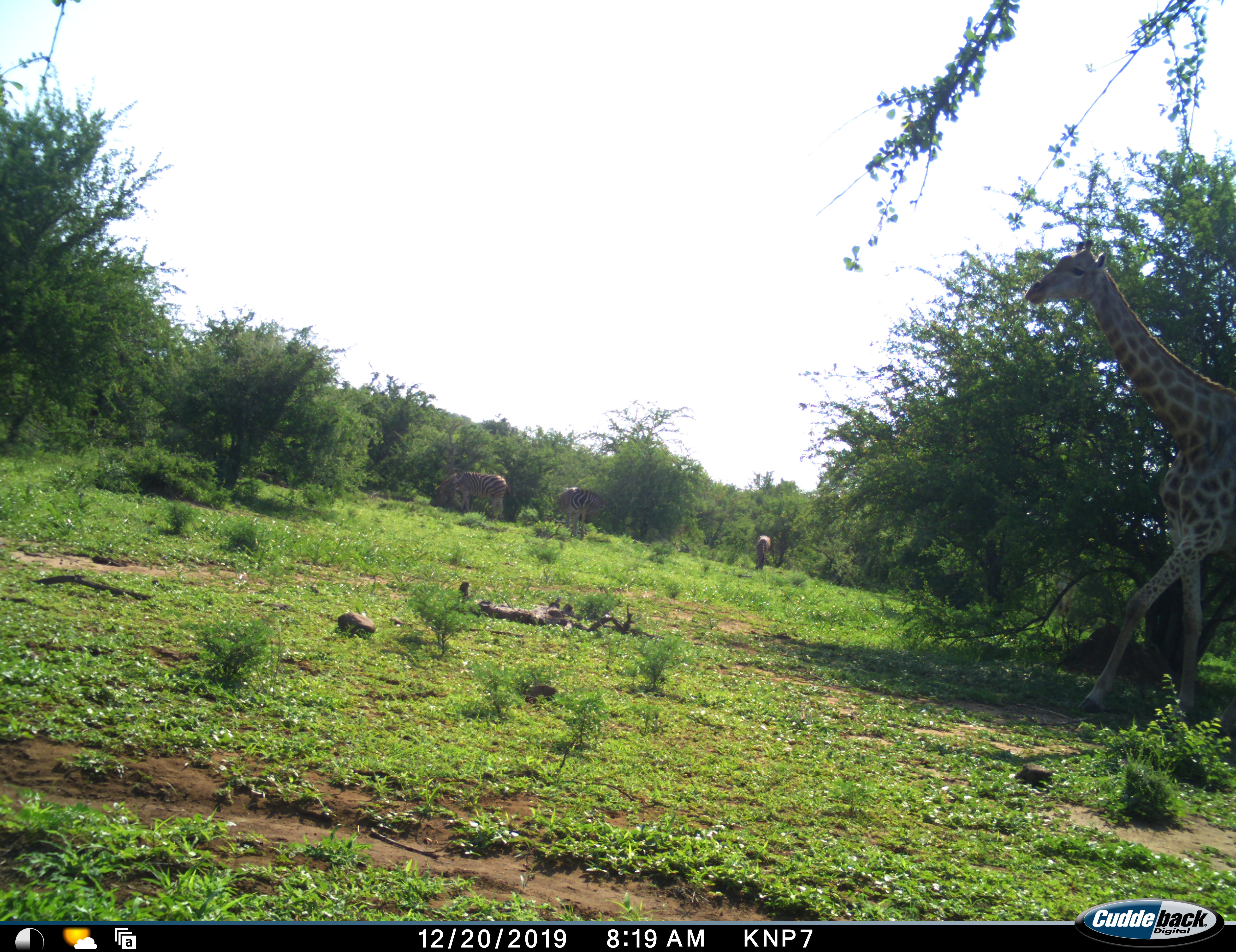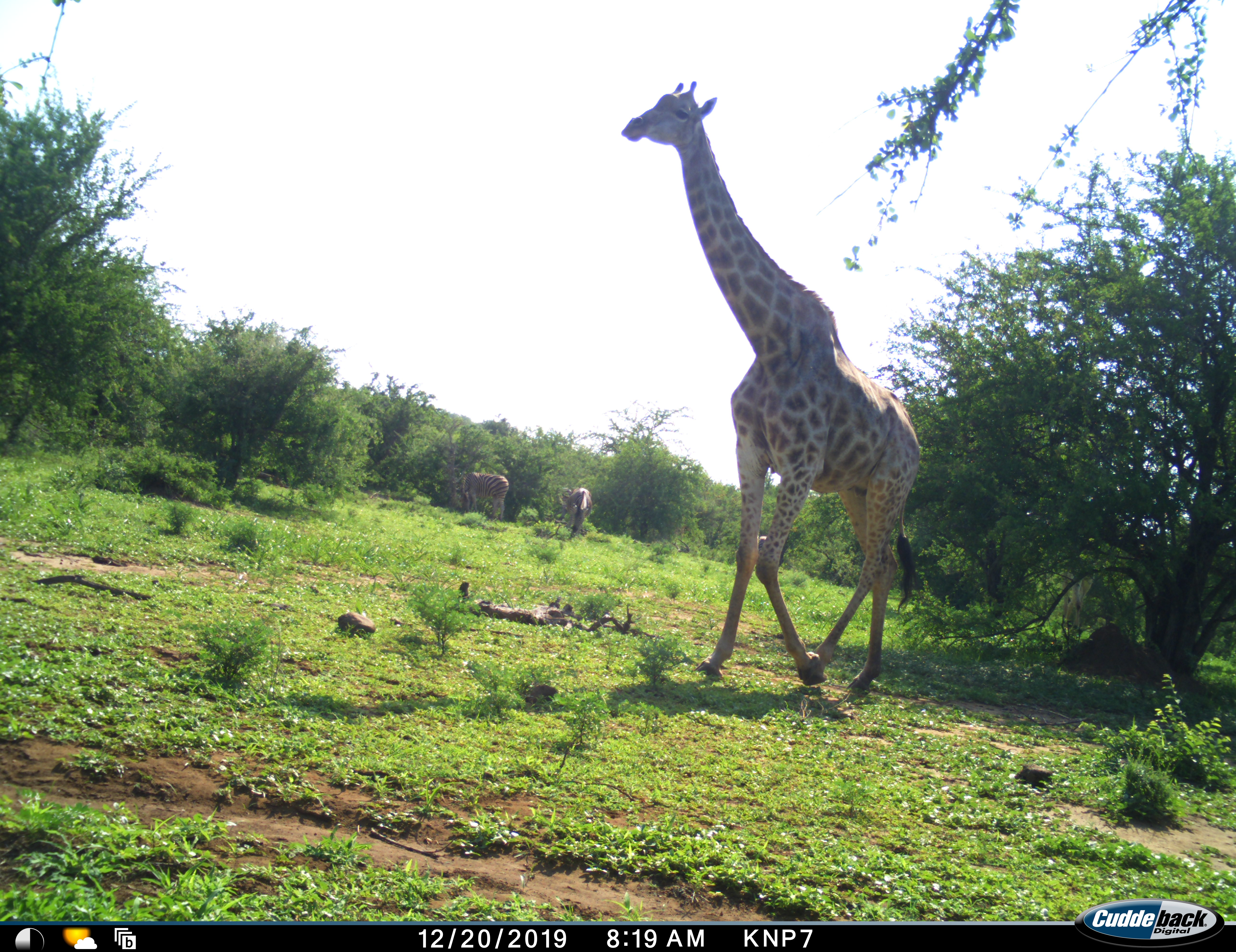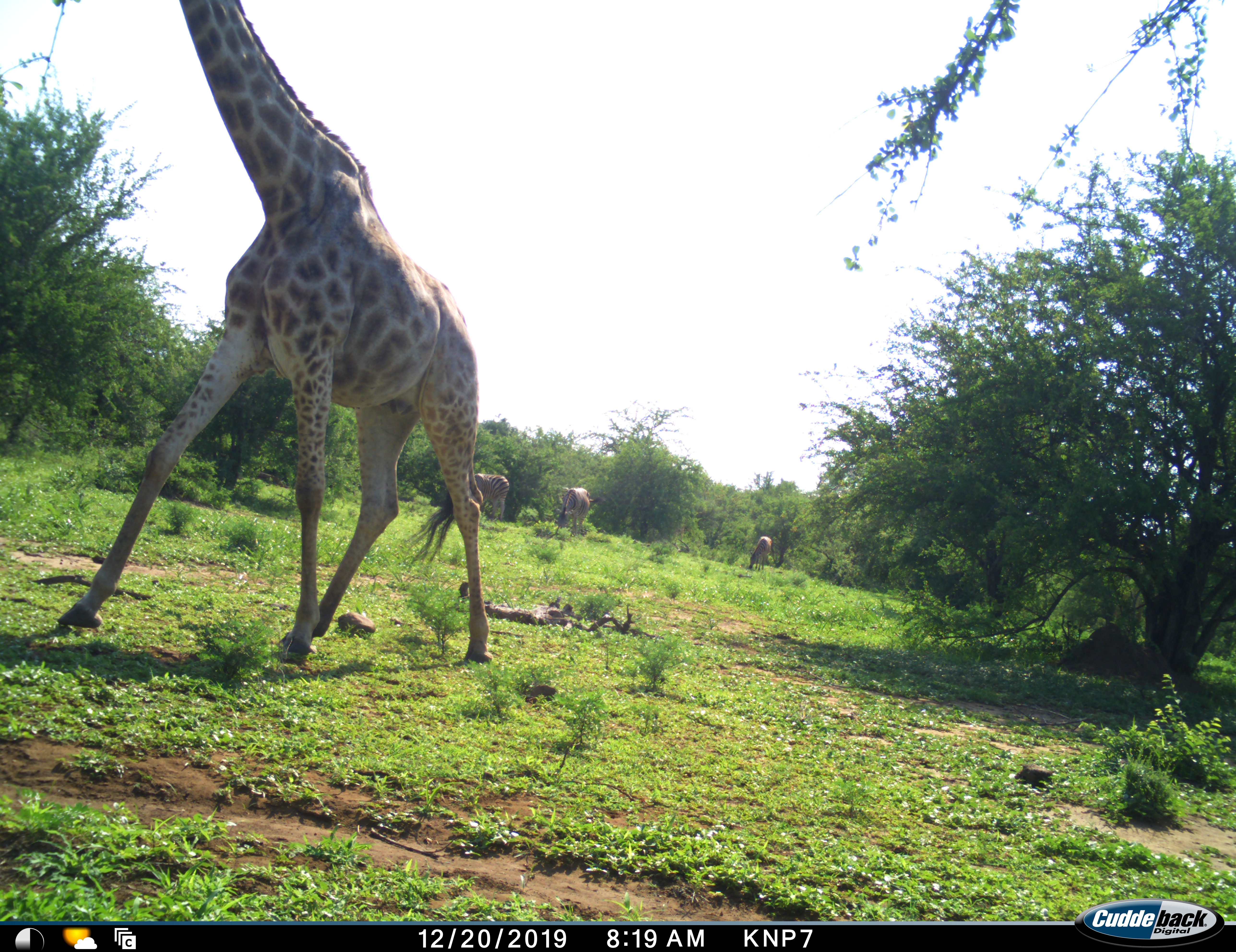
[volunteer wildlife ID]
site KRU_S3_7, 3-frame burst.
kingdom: Animalia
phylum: Chordata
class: Mammalia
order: Artiodactyla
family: Giraffidae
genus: Giraffa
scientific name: Giraffa camelopardalis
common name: giraffe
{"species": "giraffe (Giraffa camelopardalis)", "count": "1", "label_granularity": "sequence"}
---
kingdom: Animalia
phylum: Chordata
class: Mammalia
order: Perissodactyla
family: Equidae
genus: Equus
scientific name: Equus quagga burchellii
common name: burchell's zebra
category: zebraburchells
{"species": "zebraburchells (burchell's zebra) (Equus quagga burchellii)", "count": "3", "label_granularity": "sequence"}